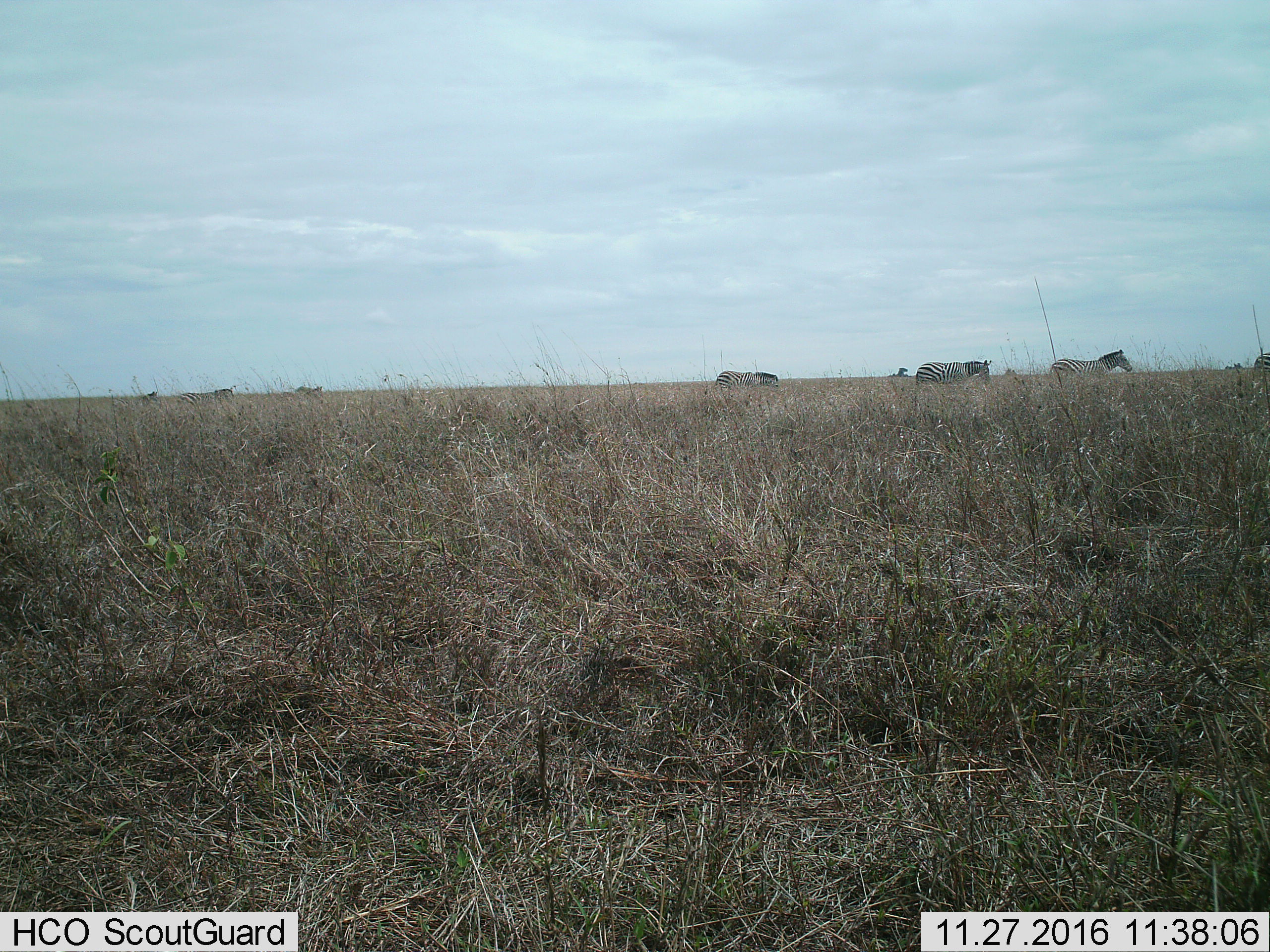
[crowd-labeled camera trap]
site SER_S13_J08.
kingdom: Animalia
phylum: Chordata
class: Mammalia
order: Perissodactyla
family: Equidae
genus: Equus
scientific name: Equus quagga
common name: plains zebra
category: zebraplains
Zebraplains (plains zebra) (Equus quagga), count 8. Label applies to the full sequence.